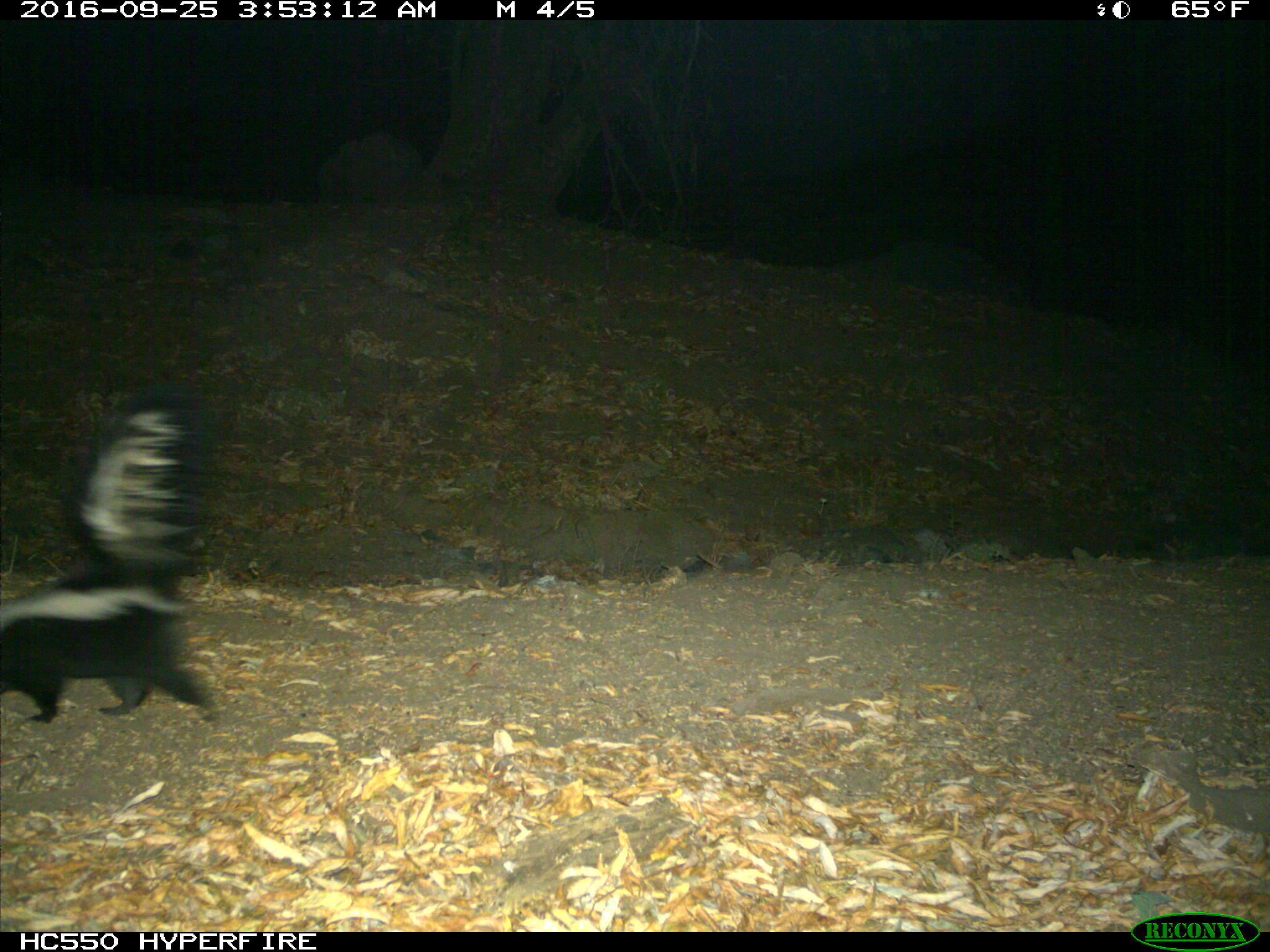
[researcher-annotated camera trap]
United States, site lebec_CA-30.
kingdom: Animalia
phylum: Chordata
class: Mammalia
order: Carnivora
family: Mephitidae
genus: Mephitis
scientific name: Mephitis mephitis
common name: striped skunk